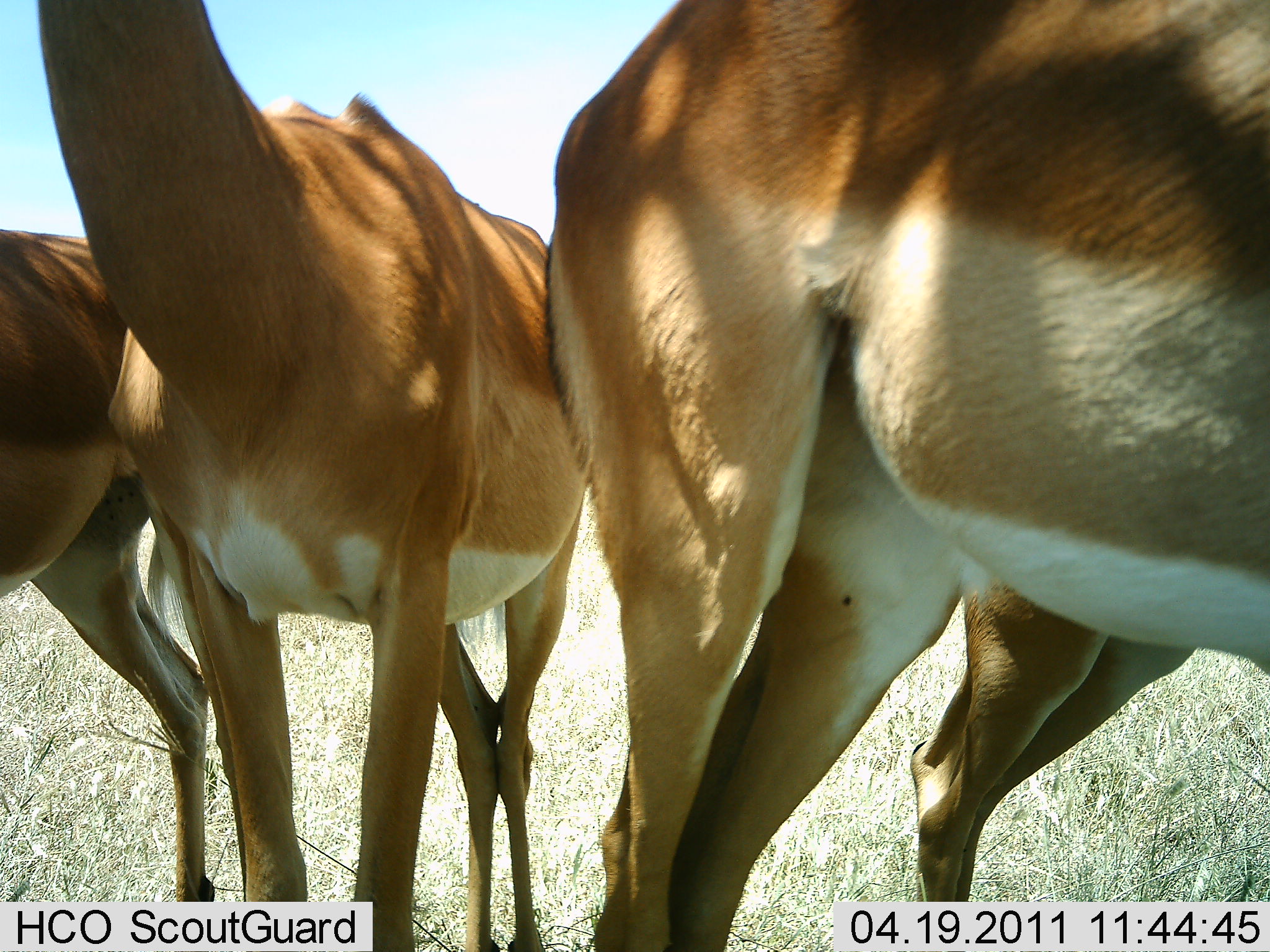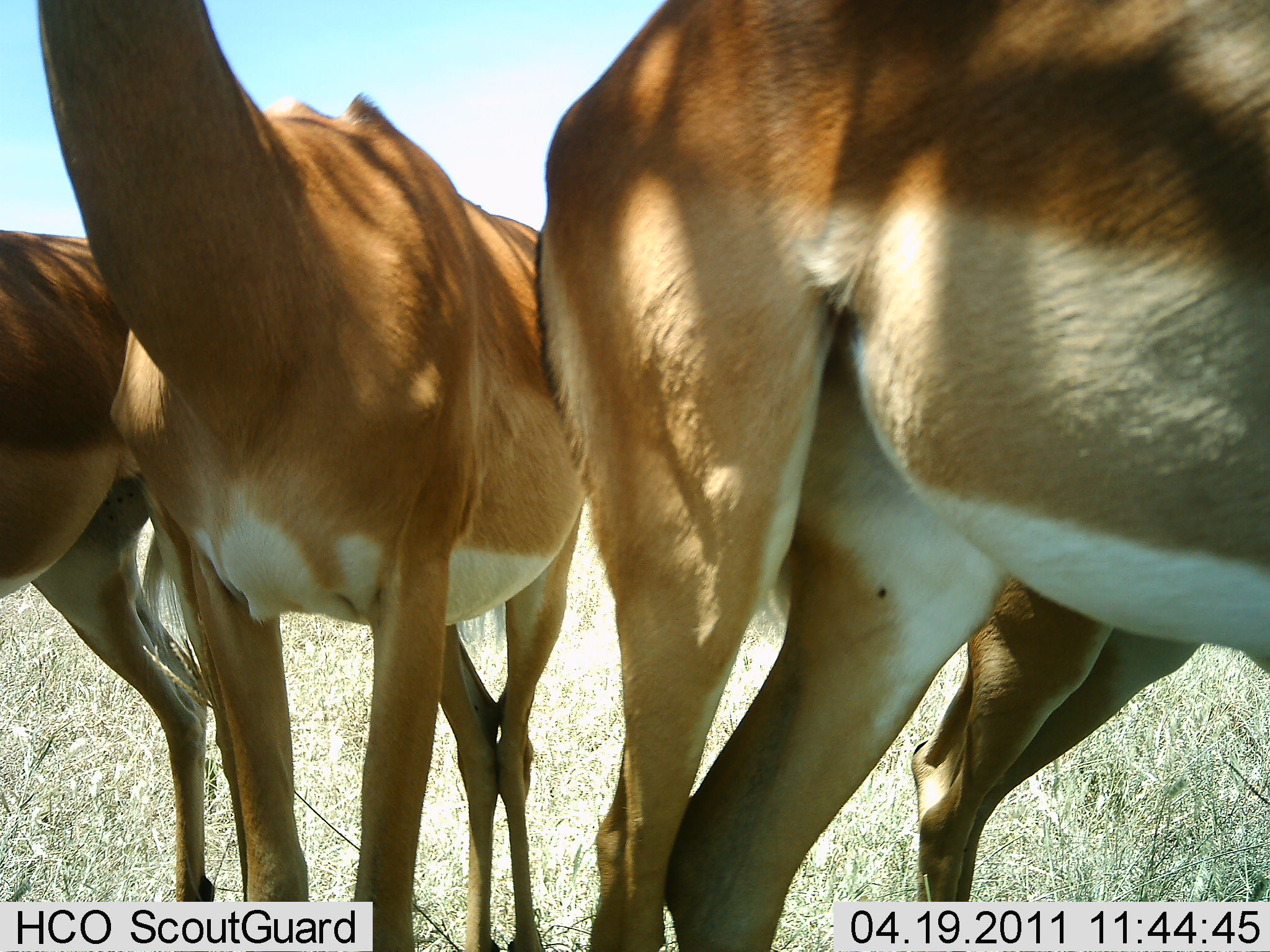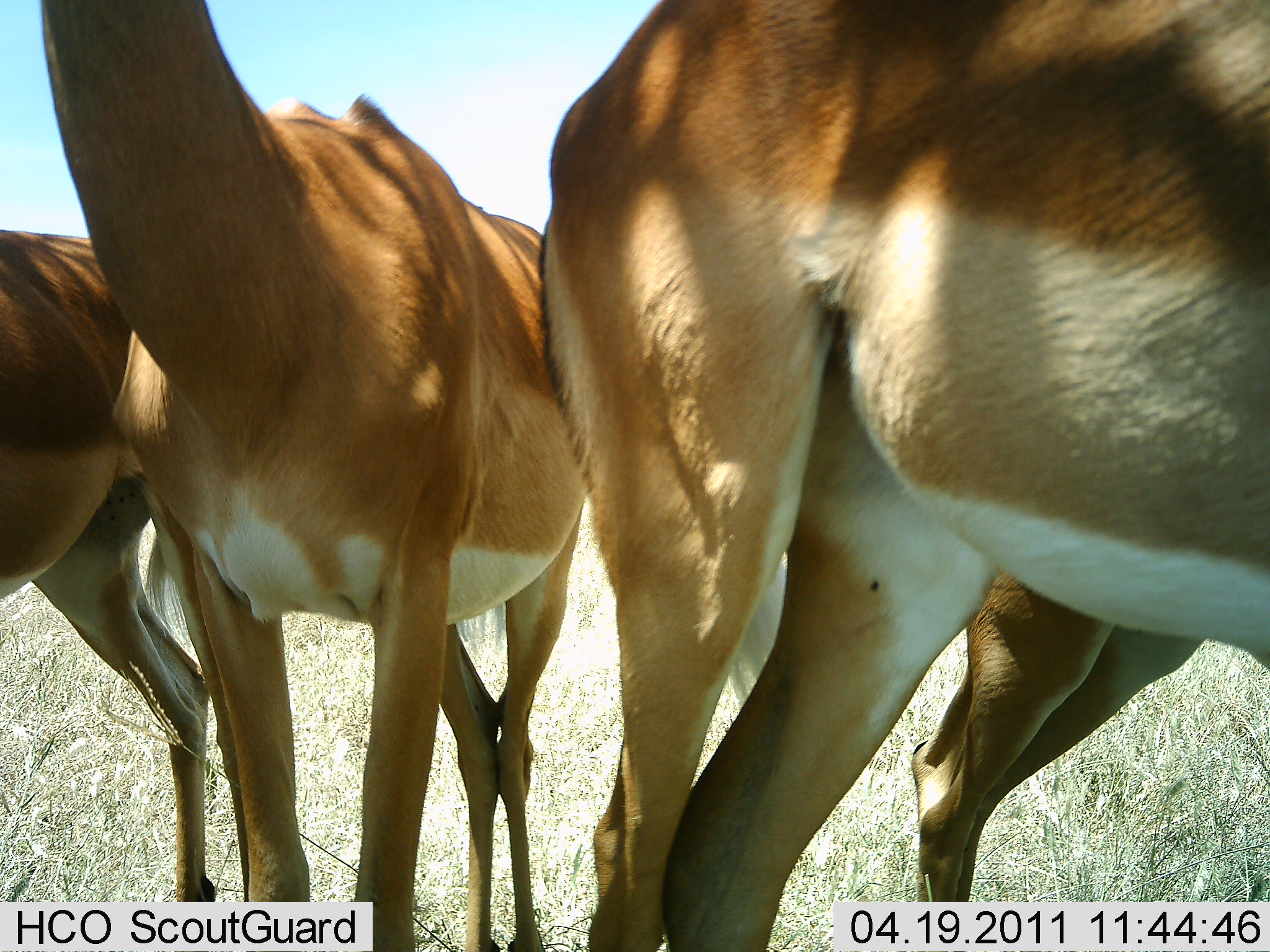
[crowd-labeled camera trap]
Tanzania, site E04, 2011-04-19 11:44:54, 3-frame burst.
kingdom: Animalia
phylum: Chordata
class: Mammalia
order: Artiodactyla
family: Bovidae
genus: Aepyceros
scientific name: Aepyceros melampus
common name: impala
Impala (Aepyceros melampus), count 4. Behavior (volunteer vote fractions): standing 100%, resting 8%, moving 0%, interacting 0%. Young present (vote fraction): 0%. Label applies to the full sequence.